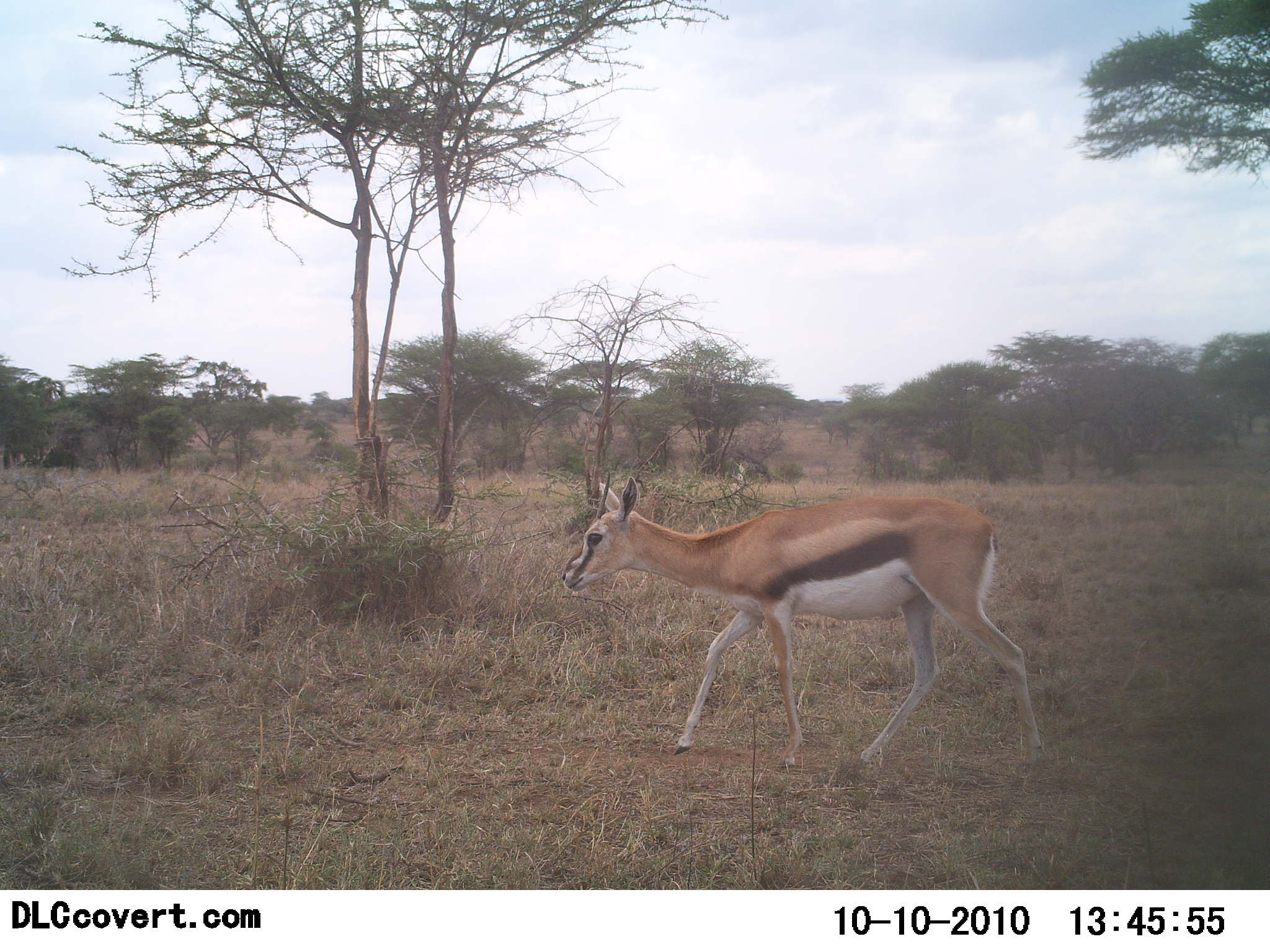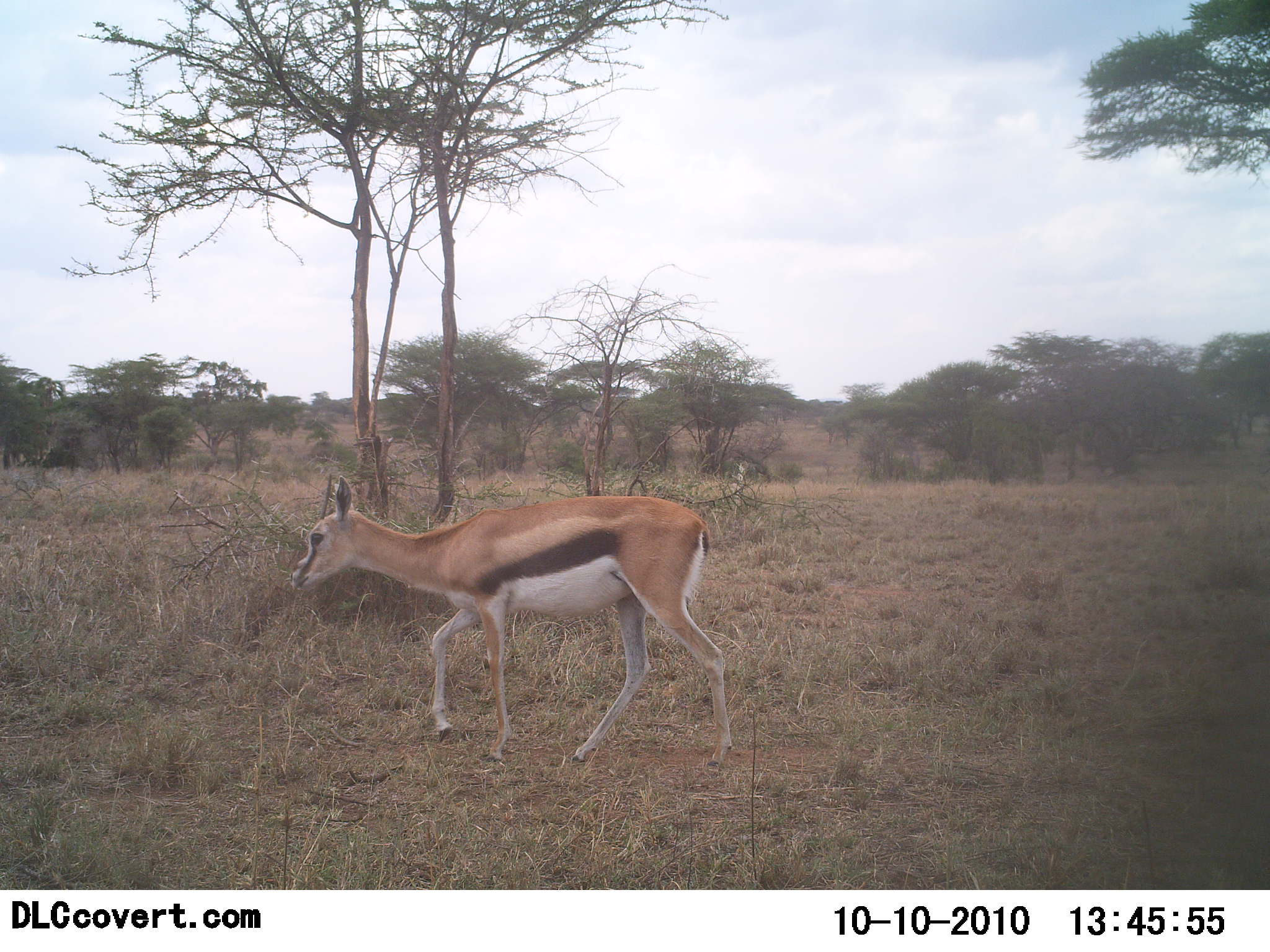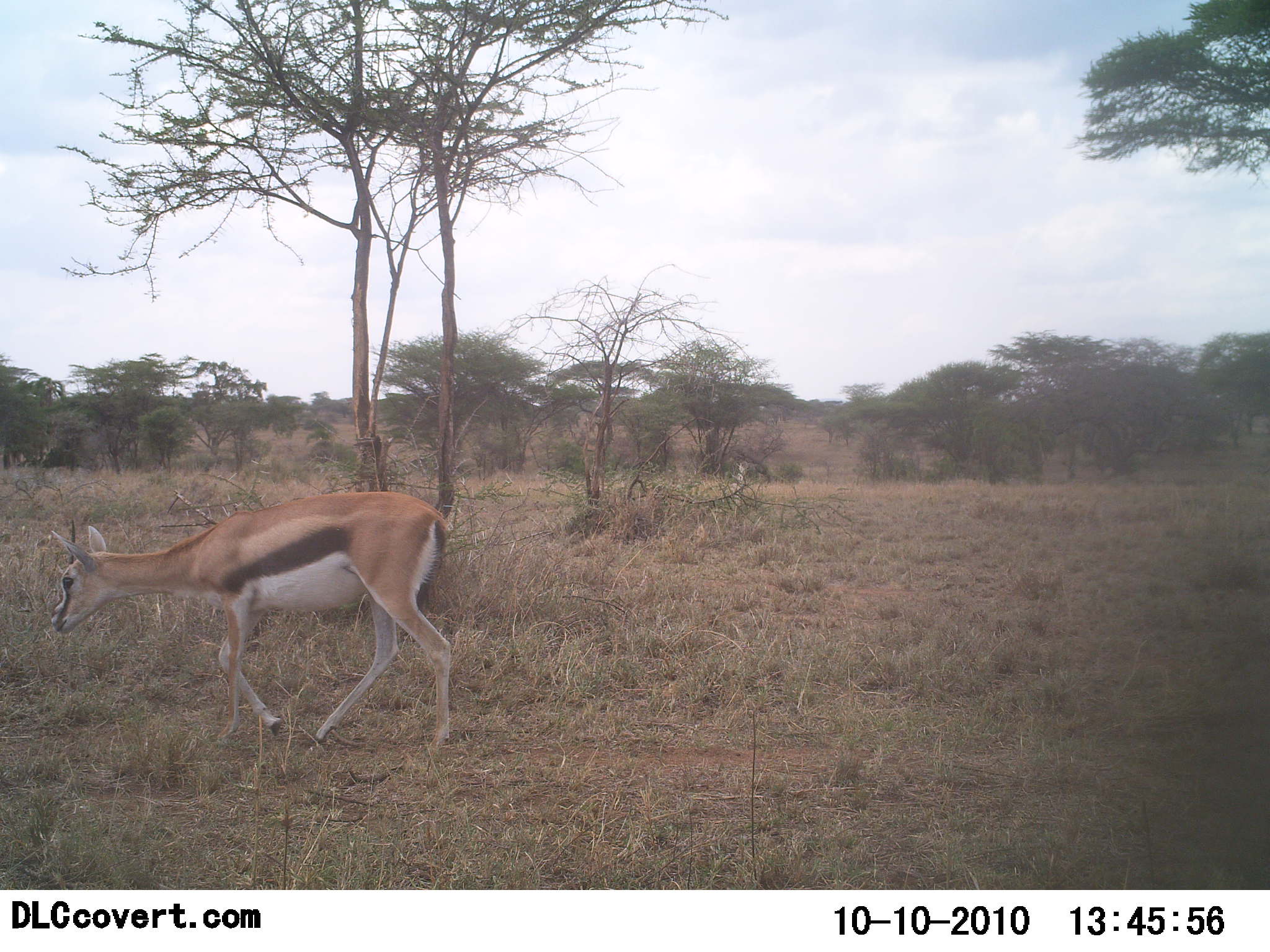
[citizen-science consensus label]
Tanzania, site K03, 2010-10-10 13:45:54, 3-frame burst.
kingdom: Animalia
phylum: Chordata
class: Mammalia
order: Artiodactyla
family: Bovidae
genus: Eudorcas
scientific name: Eudorcas thomsonii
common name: thomson's gazelle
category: gazellethomsons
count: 1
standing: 13%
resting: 0%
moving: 100%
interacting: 0%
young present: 0%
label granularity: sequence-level